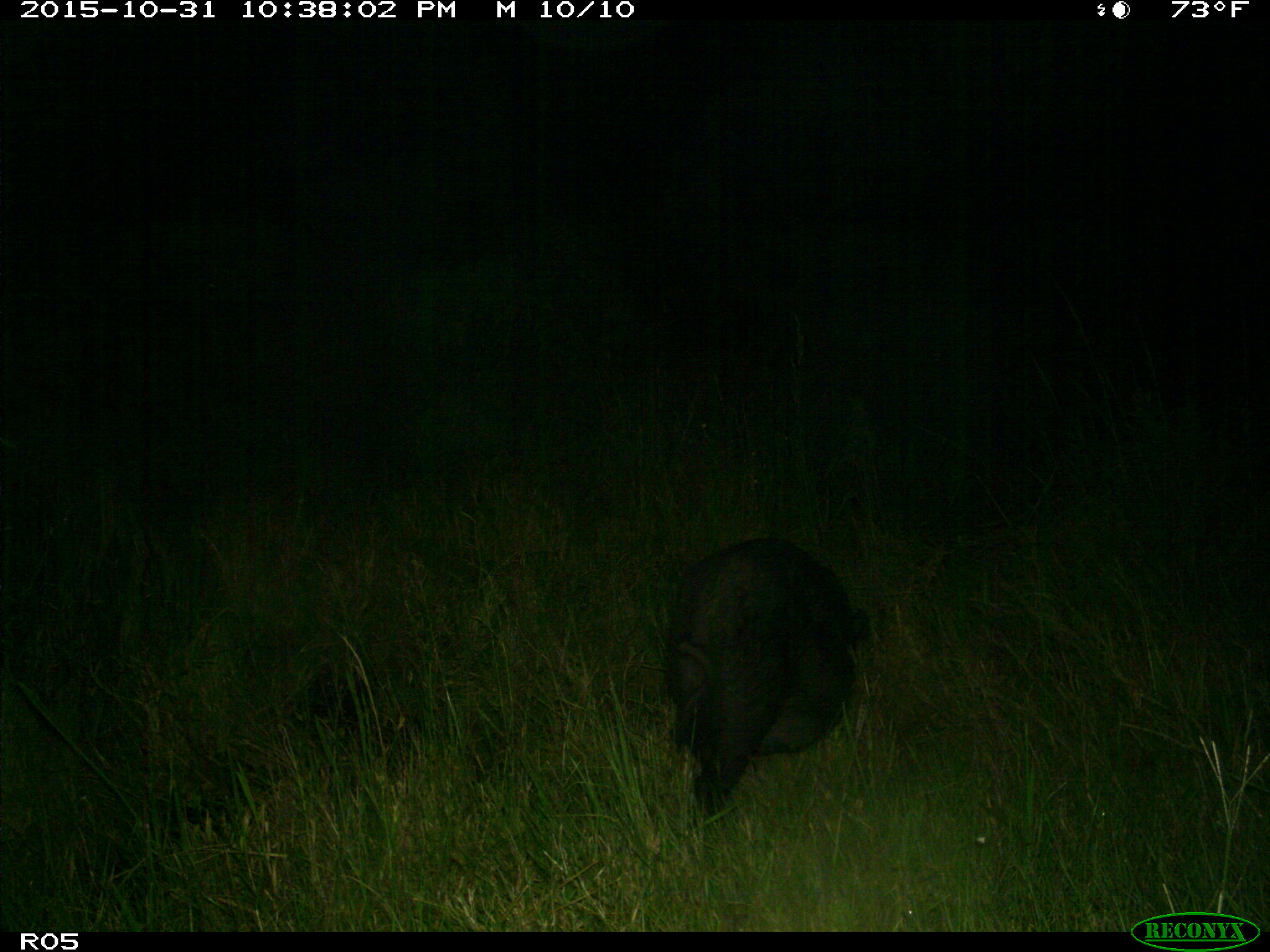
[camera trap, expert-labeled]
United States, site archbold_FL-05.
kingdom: Animalia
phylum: Chordata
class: Mammalia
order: Artiodactyla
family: Suidae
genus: Sus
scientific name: Sus scrofa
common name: wild boar